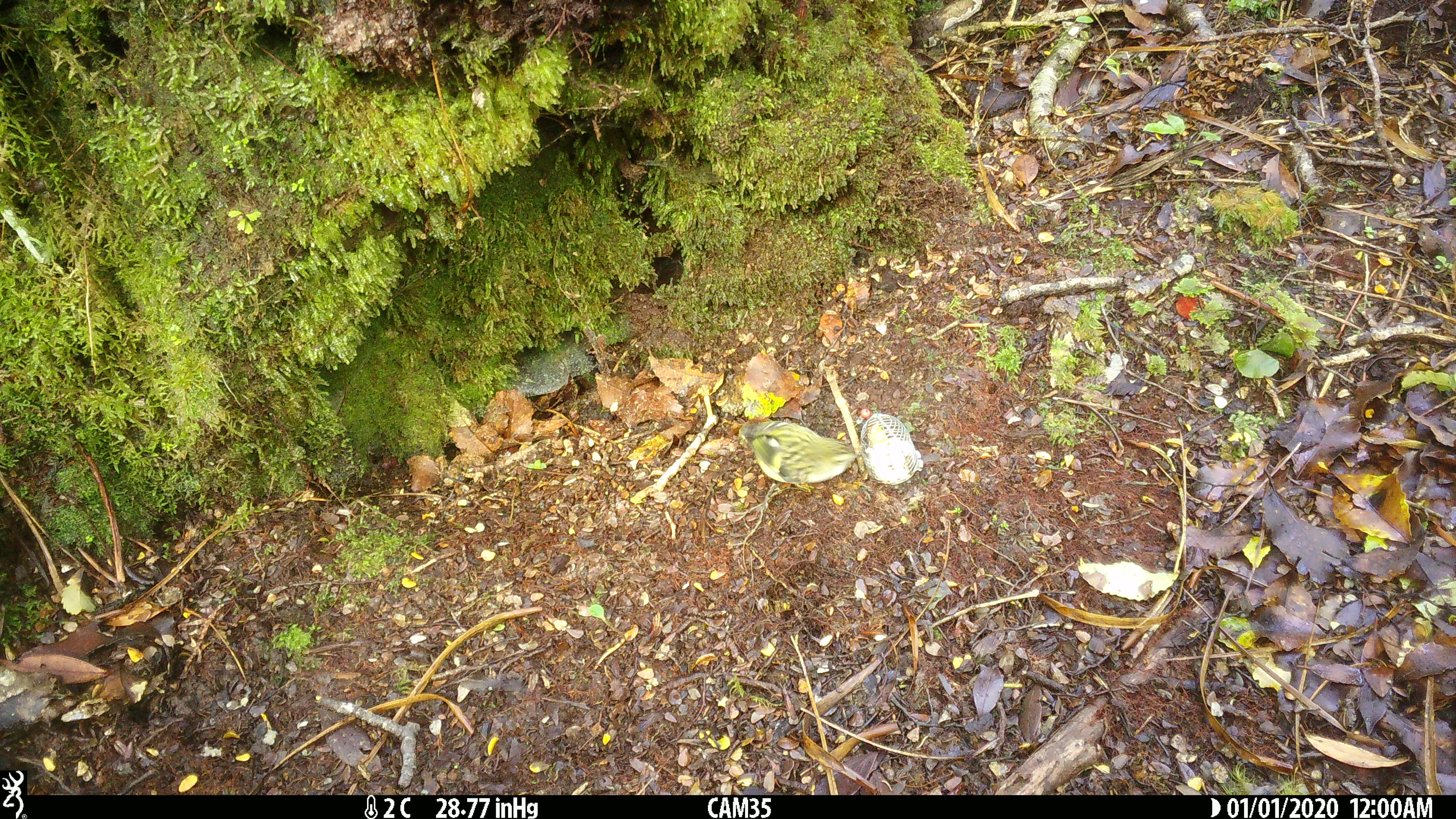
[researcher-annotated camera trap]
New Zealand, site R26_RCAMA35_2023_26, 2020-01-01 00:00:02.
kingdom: Animalia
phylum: Chordata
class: Aves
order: Passeriformes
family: Acanthisittidae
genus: Acanthisitta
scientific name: Acanthisitta chloris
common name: rifleman